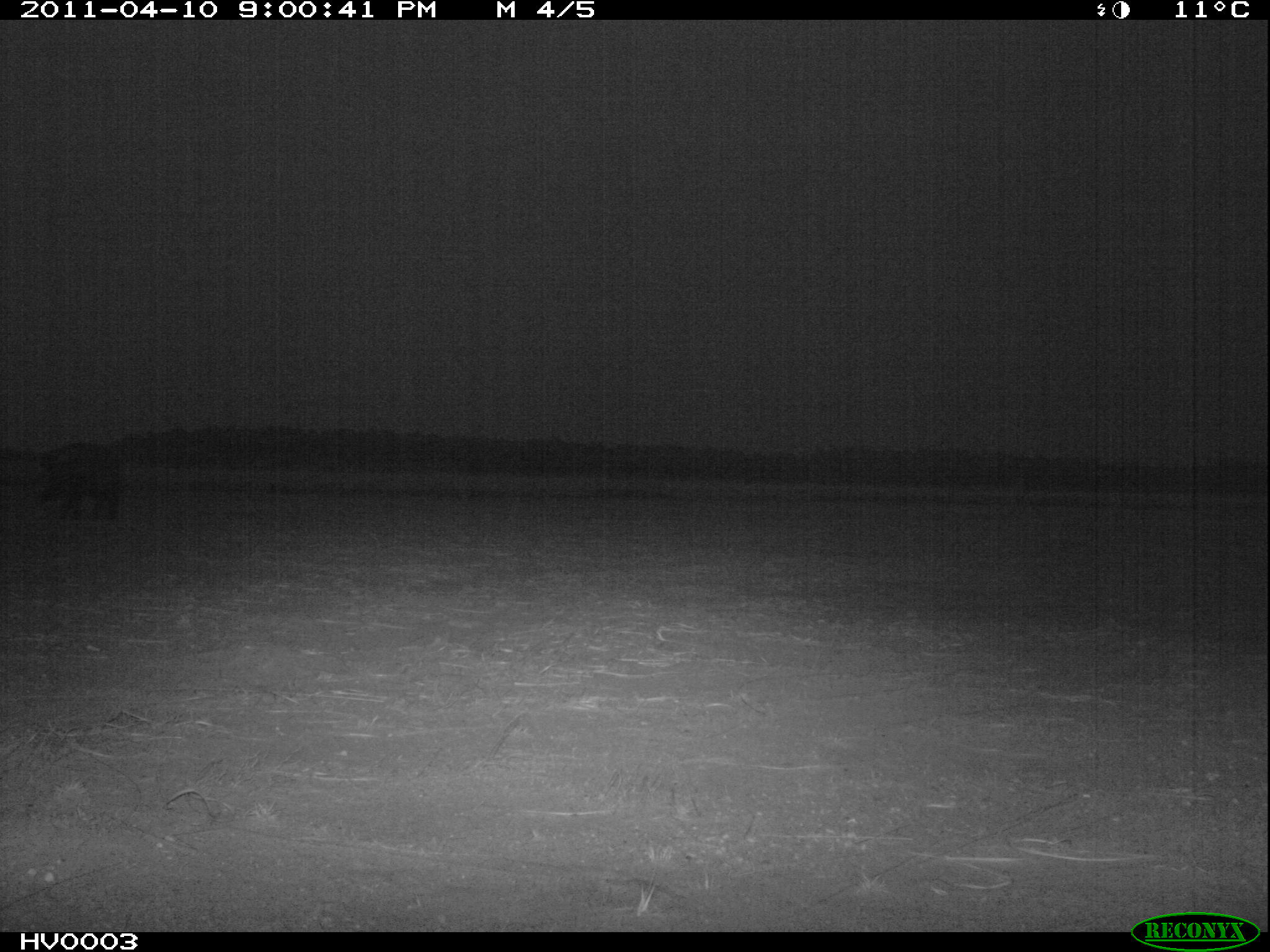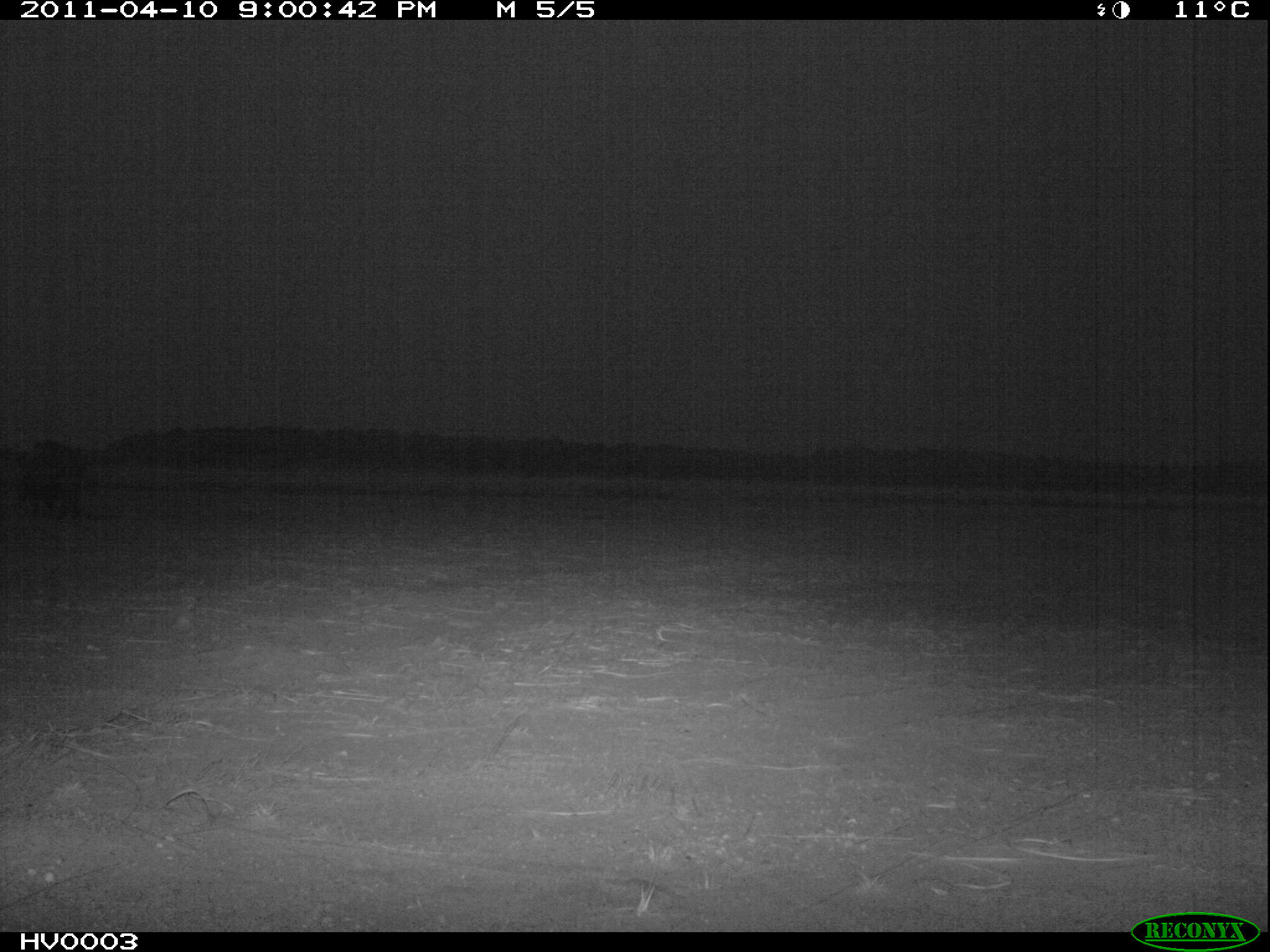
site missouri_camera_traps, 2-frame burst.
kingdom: Animalia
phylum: Chordata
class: Mammalia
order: Artiodactyla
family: Suidae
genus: Sus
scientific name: Sus scrofa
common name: wild boar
Wild boar (Sus scrofa). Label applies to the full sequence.